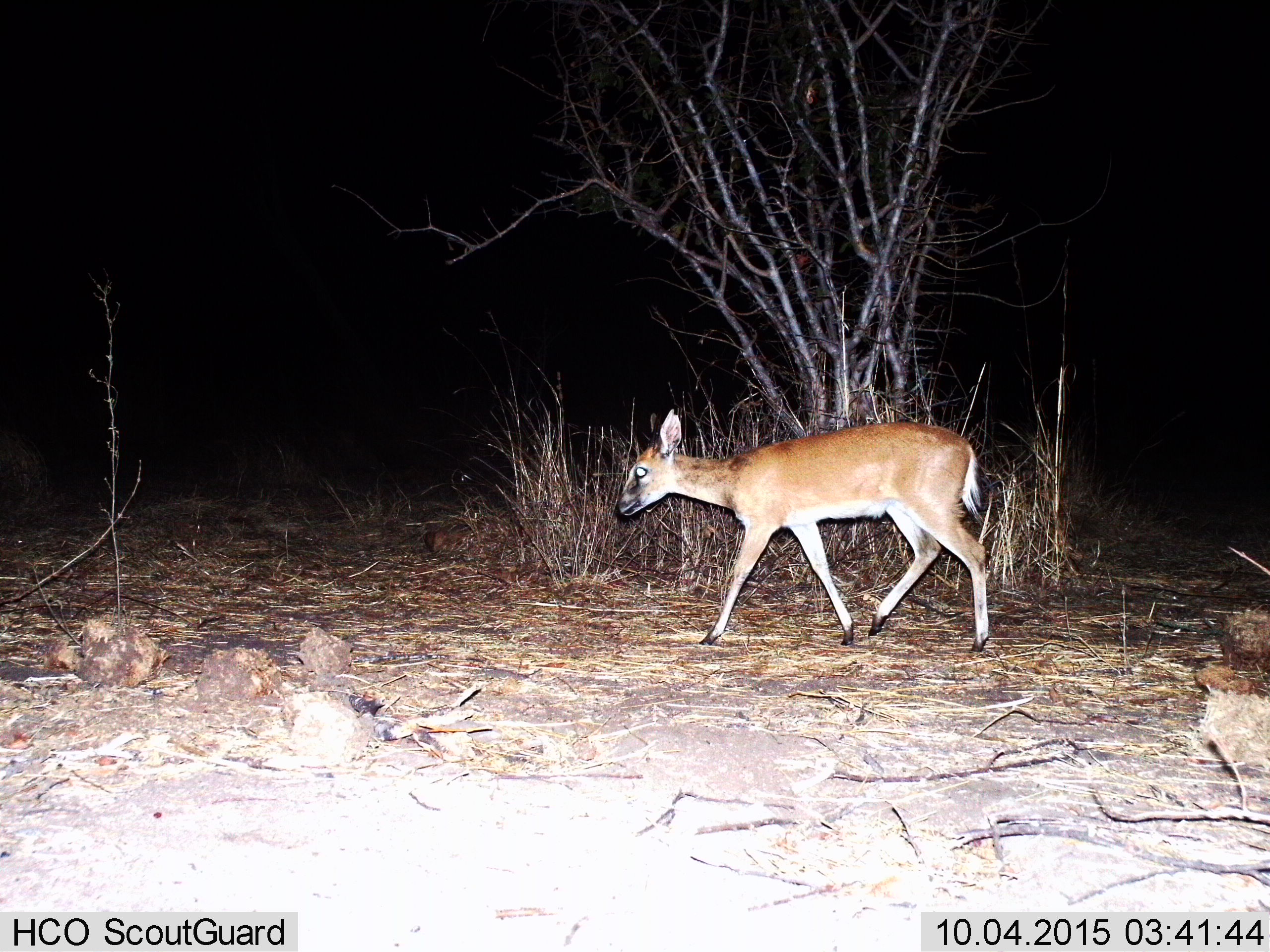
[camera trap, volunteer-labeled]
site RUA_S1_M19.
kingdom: Animalia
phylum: Chordata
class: Mammalia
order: Artiodactyla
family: Bovidae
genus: Sylvicapra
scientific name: Sylvicapra grimmia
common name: common duiker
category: duikercommongrey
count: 1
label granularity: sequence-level